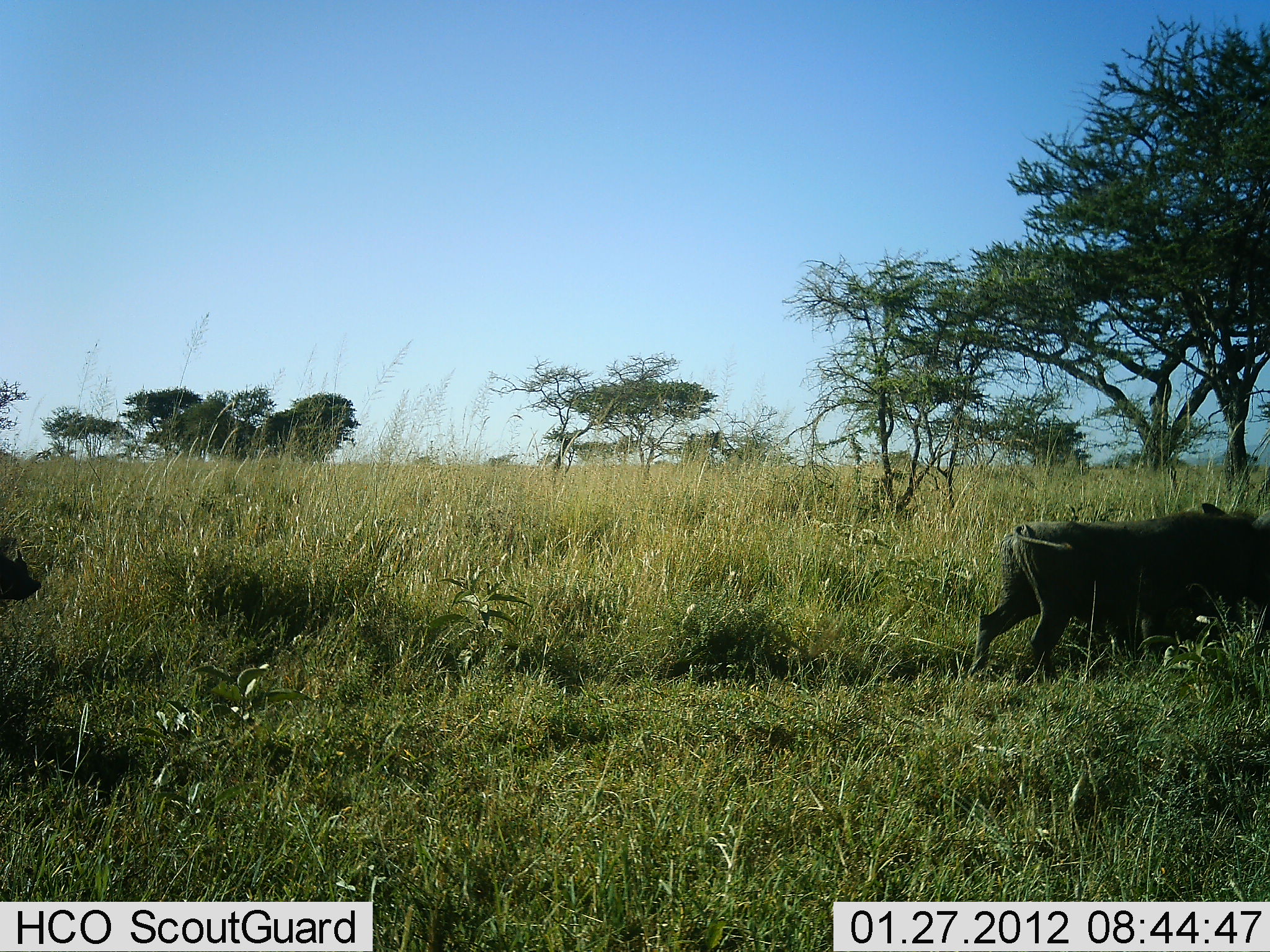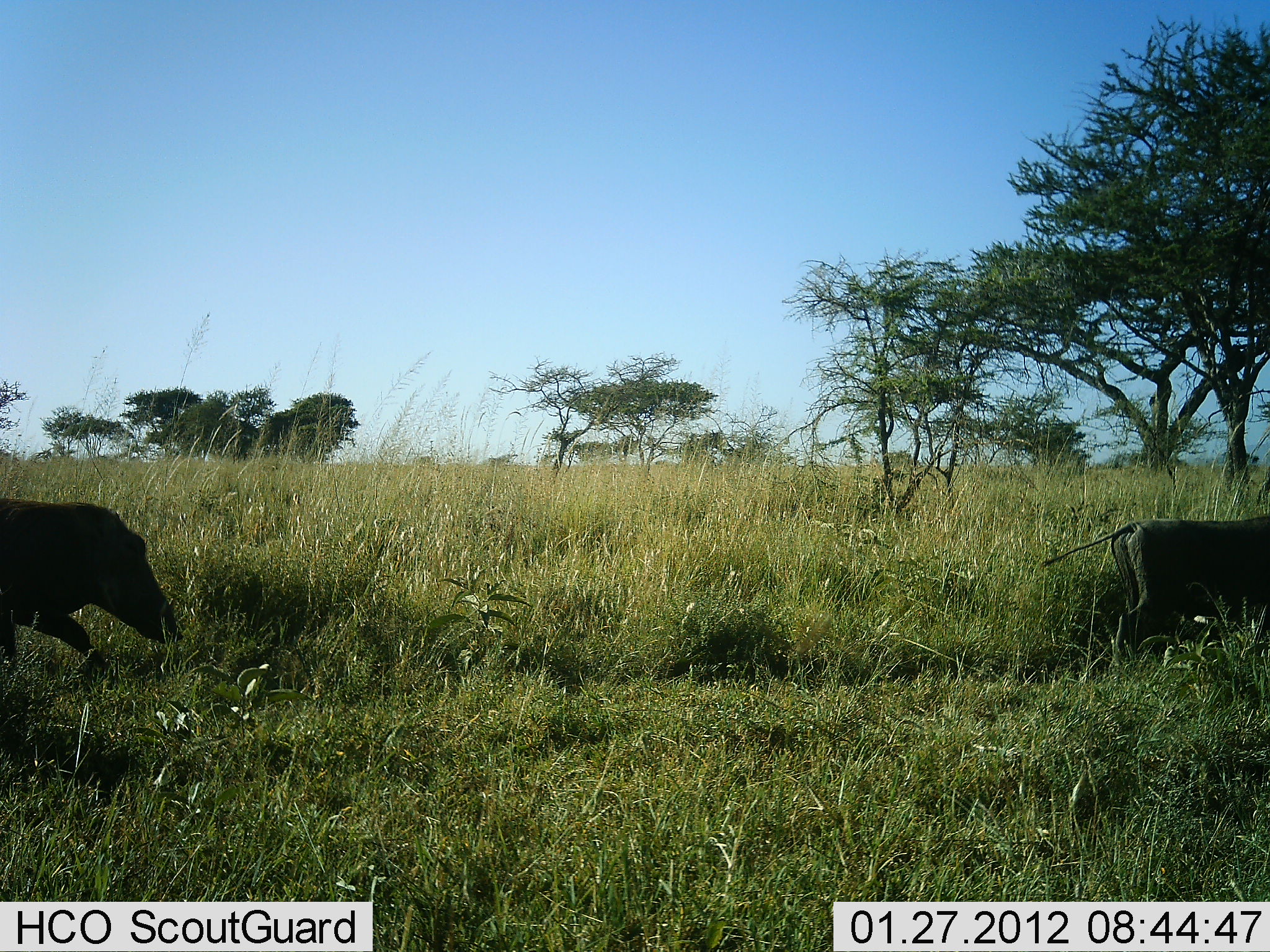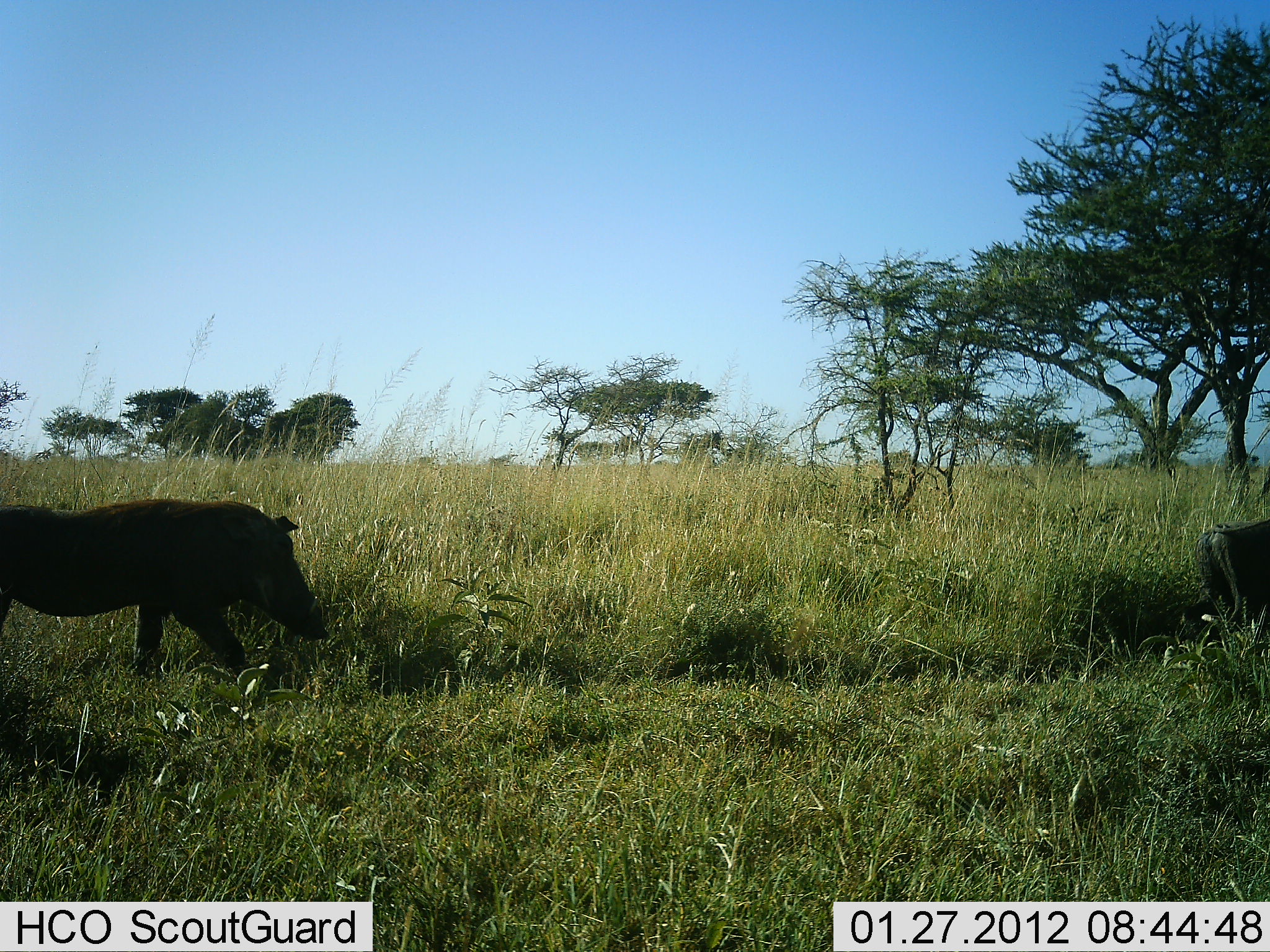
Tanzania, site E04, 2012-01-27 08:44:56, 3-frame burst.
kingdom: Animalia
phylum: Chordata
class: Mammalia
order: Artiodactyla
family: Suidae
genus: Phacochoerus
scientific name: Phacochoerus africanus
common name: warthog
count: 2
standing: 0%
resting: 0%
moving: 100%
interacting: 0%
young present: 0%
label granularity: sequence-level